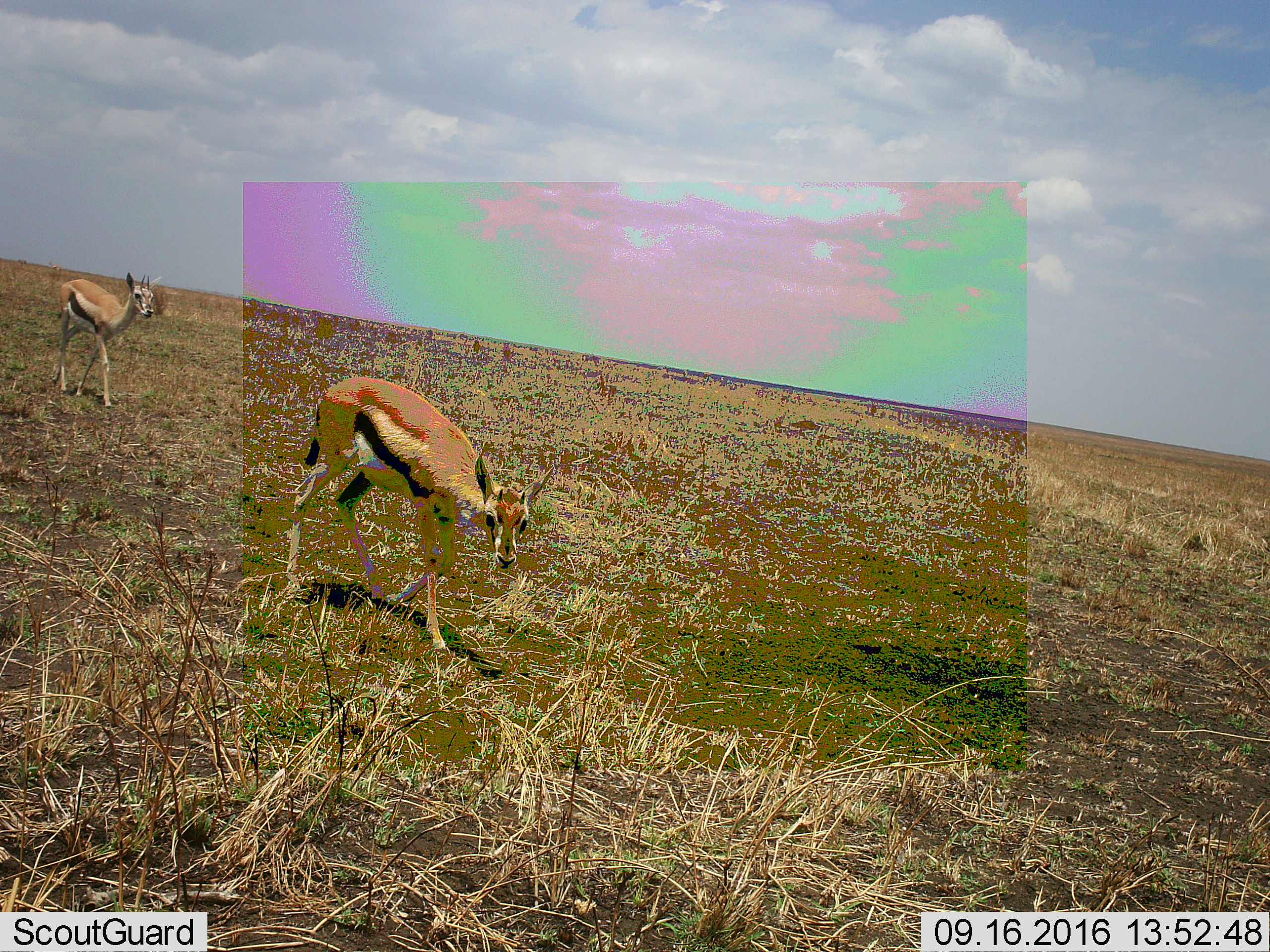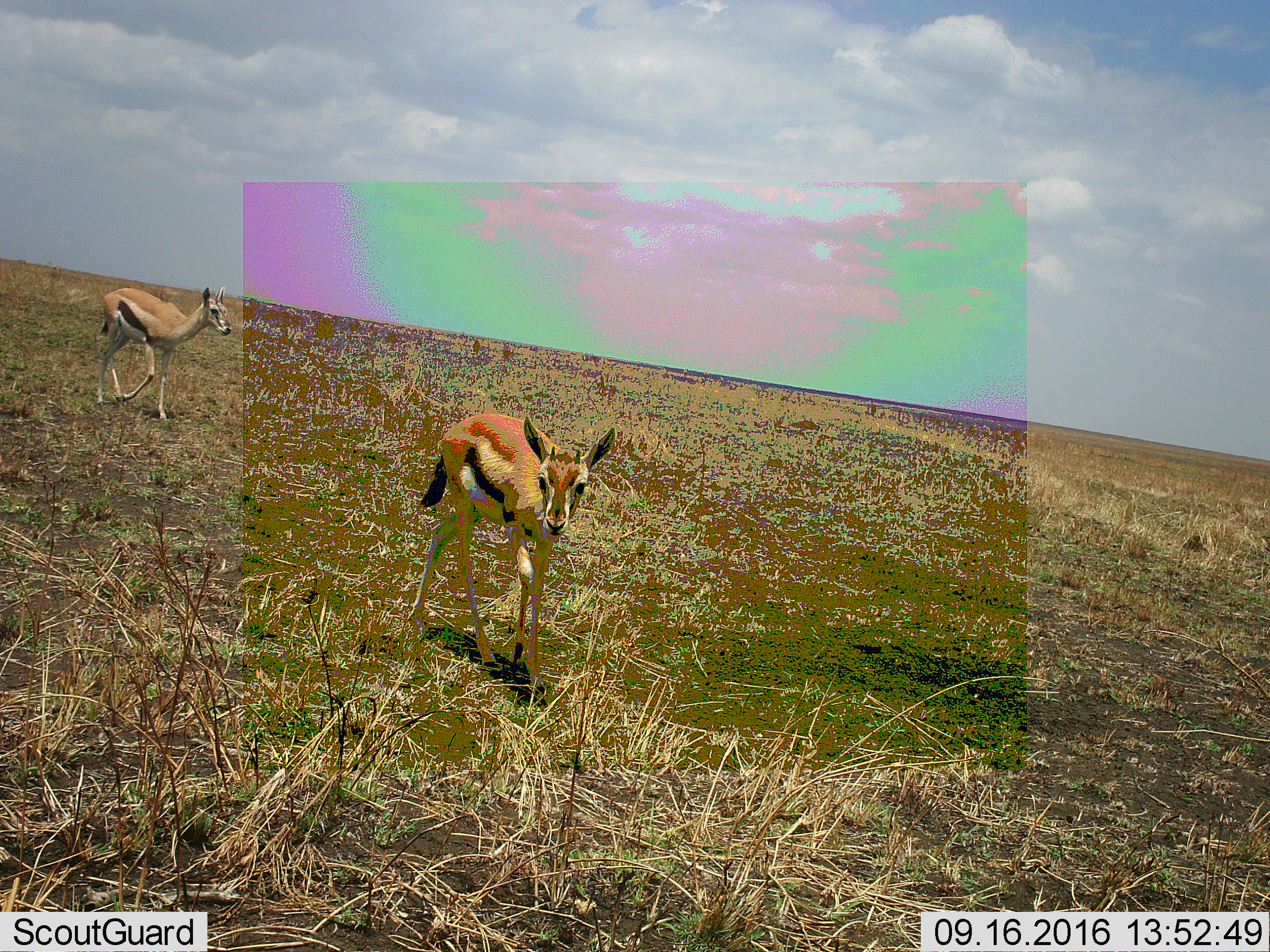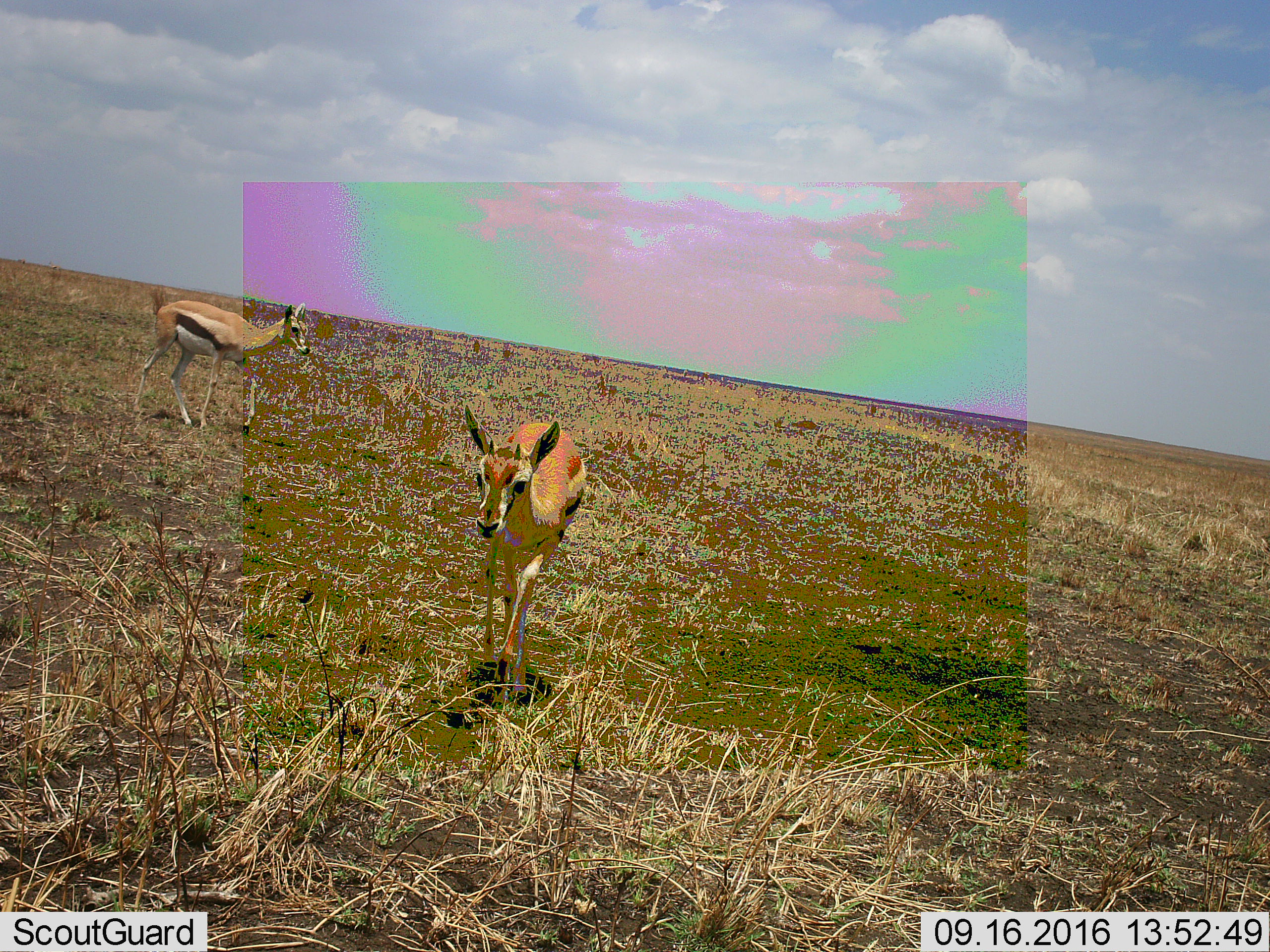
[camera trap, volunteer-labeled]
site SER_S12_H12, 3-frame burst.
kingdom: Animalia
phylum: Chordata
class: Mammalia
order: Artiodactyla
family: Bovidae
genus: Eudorcas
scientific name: Eudorcas thomsonii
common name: thomson's gazelle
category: gazellethomsons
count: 2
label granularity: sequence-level